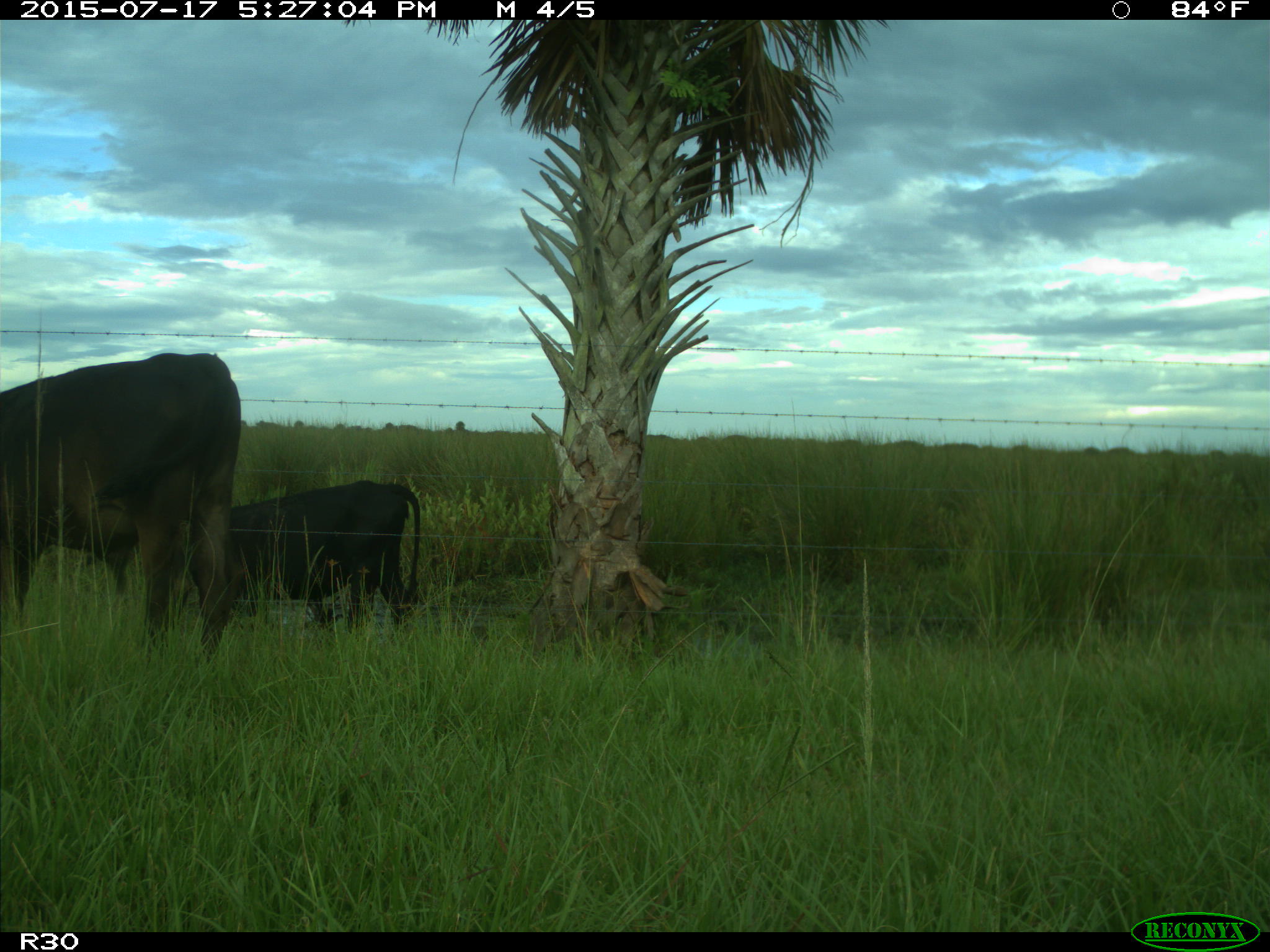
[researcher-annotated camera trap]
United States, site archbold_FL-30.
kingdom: Animalia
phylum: Chordata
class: Mammalia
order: Artiodactyla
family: Bovidae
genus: Bos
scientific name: Bos taurus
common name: domestic cow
Bos taurus (domestic cow).